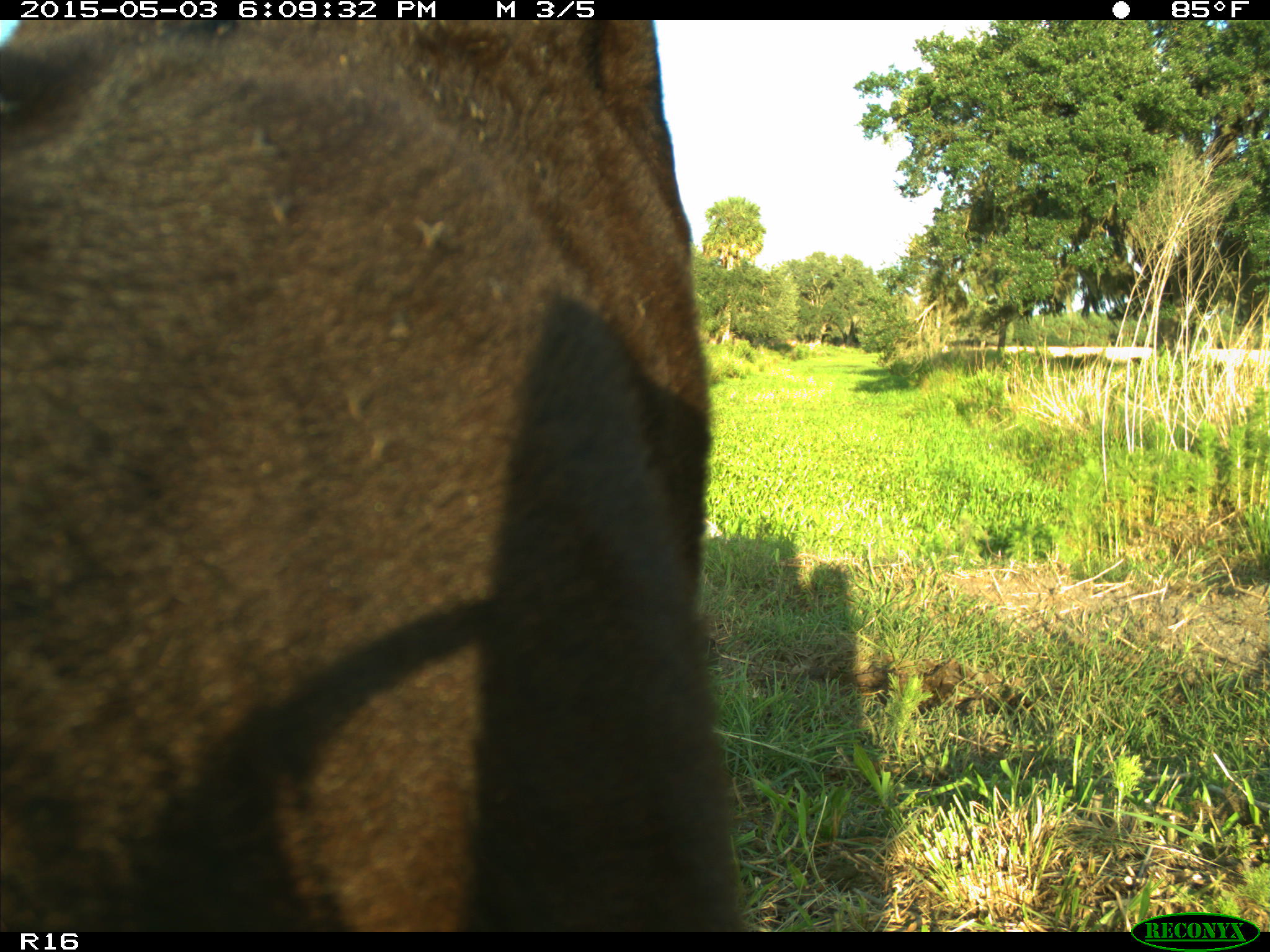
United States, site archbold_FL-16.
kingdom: Animalia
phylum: Chordata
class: Mammalia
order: Artiodactyla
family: Bovidae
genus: Bos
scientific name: Bos taurus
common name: domestic cow